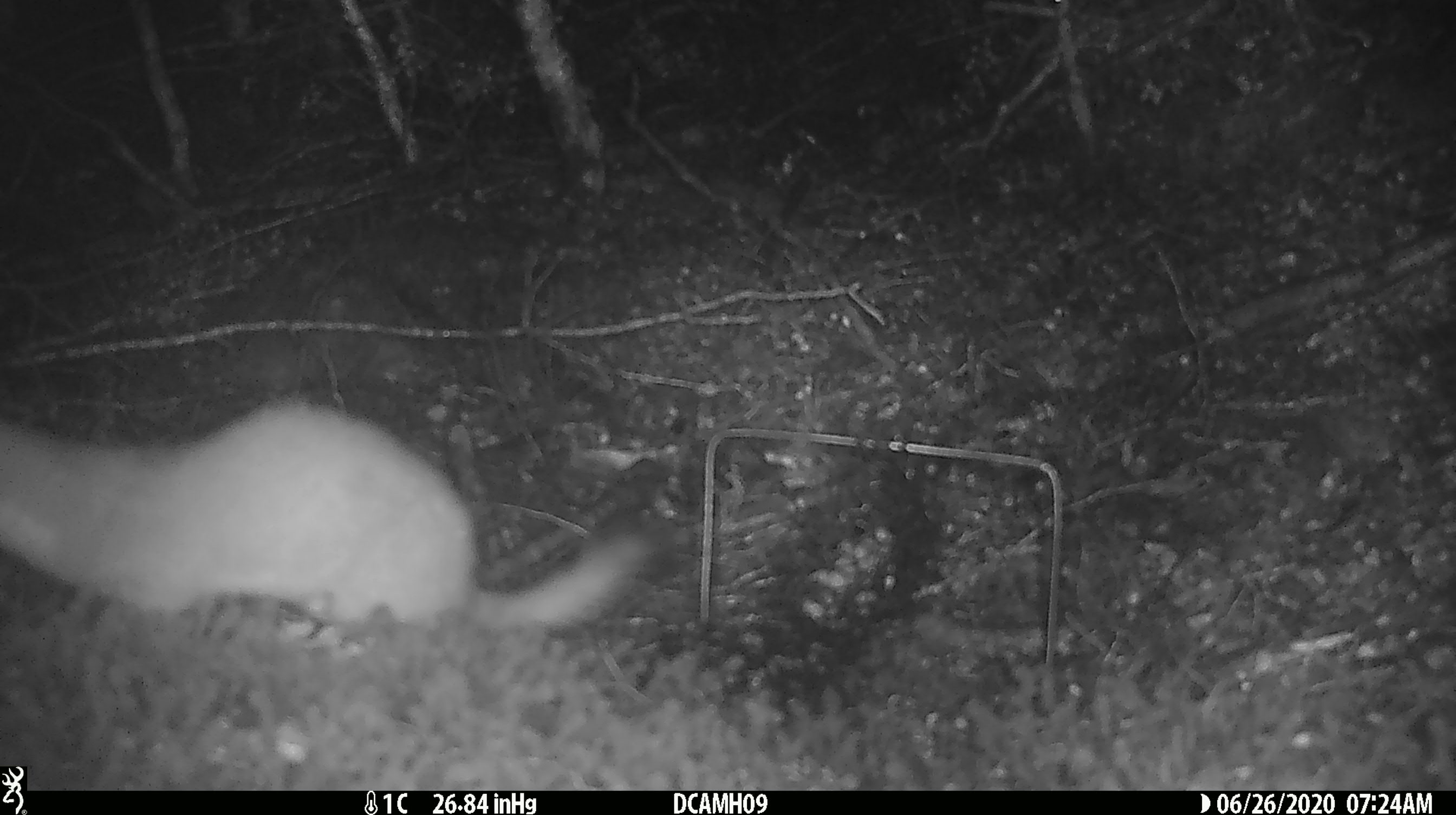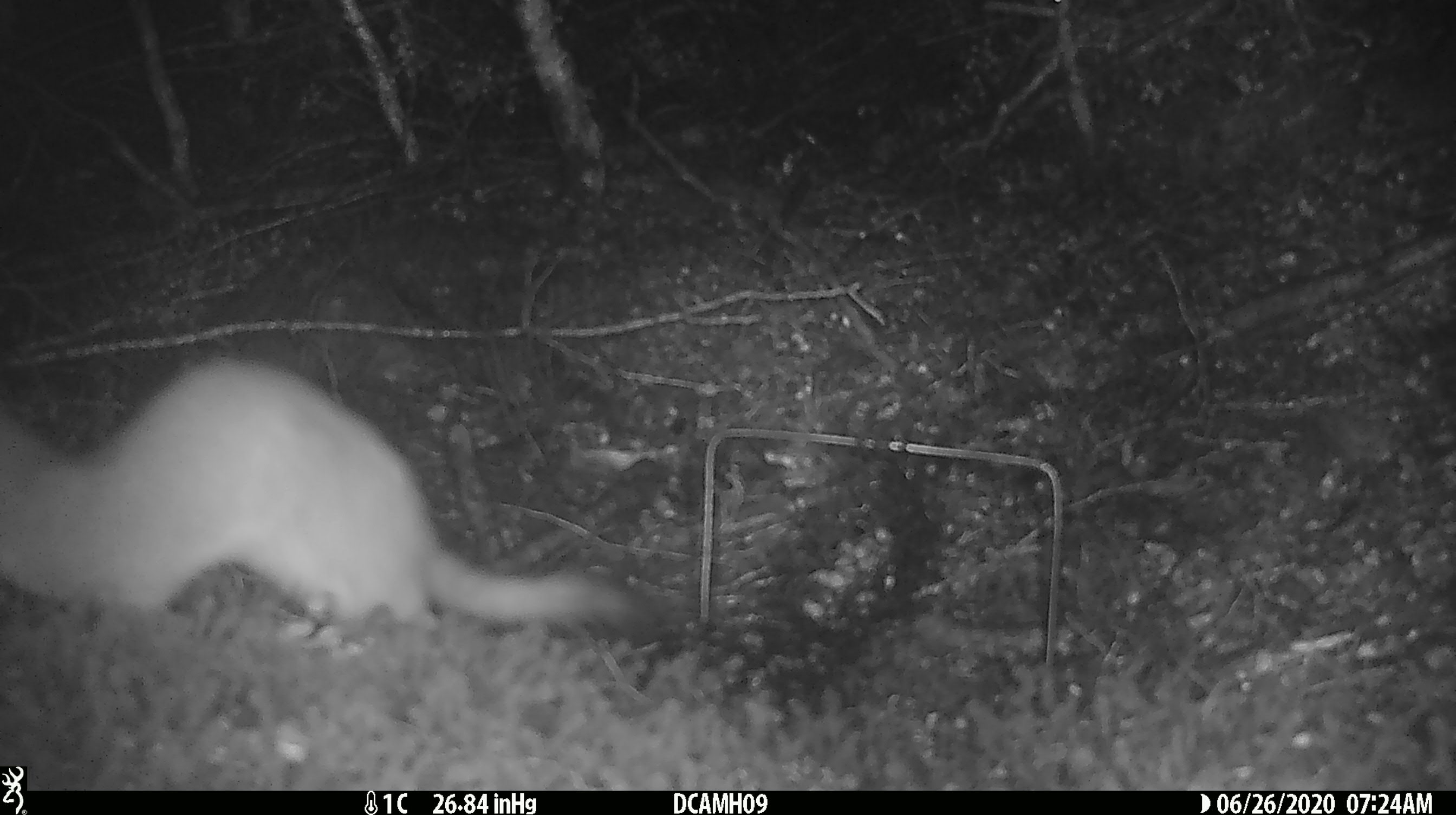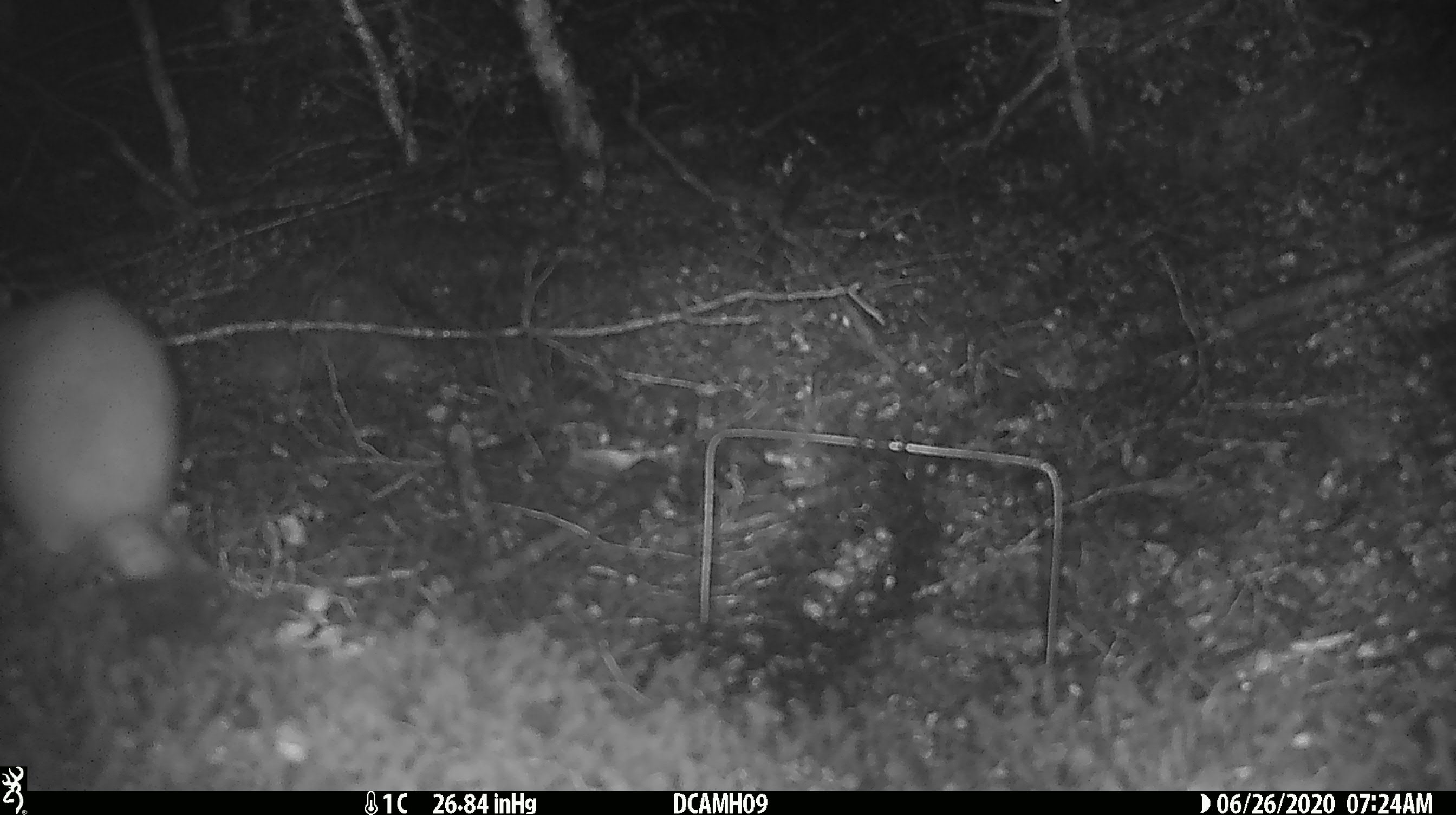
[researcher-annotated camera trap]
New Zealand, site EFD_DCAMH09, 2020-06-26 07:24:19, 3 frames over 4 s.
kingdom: Animalia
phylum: Chordata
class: Mammalia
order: Carnivora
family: Mustelidae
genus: Mustela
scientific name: Mustela erminea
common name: stoat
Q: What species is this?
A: Stoat (Mustela erminea).